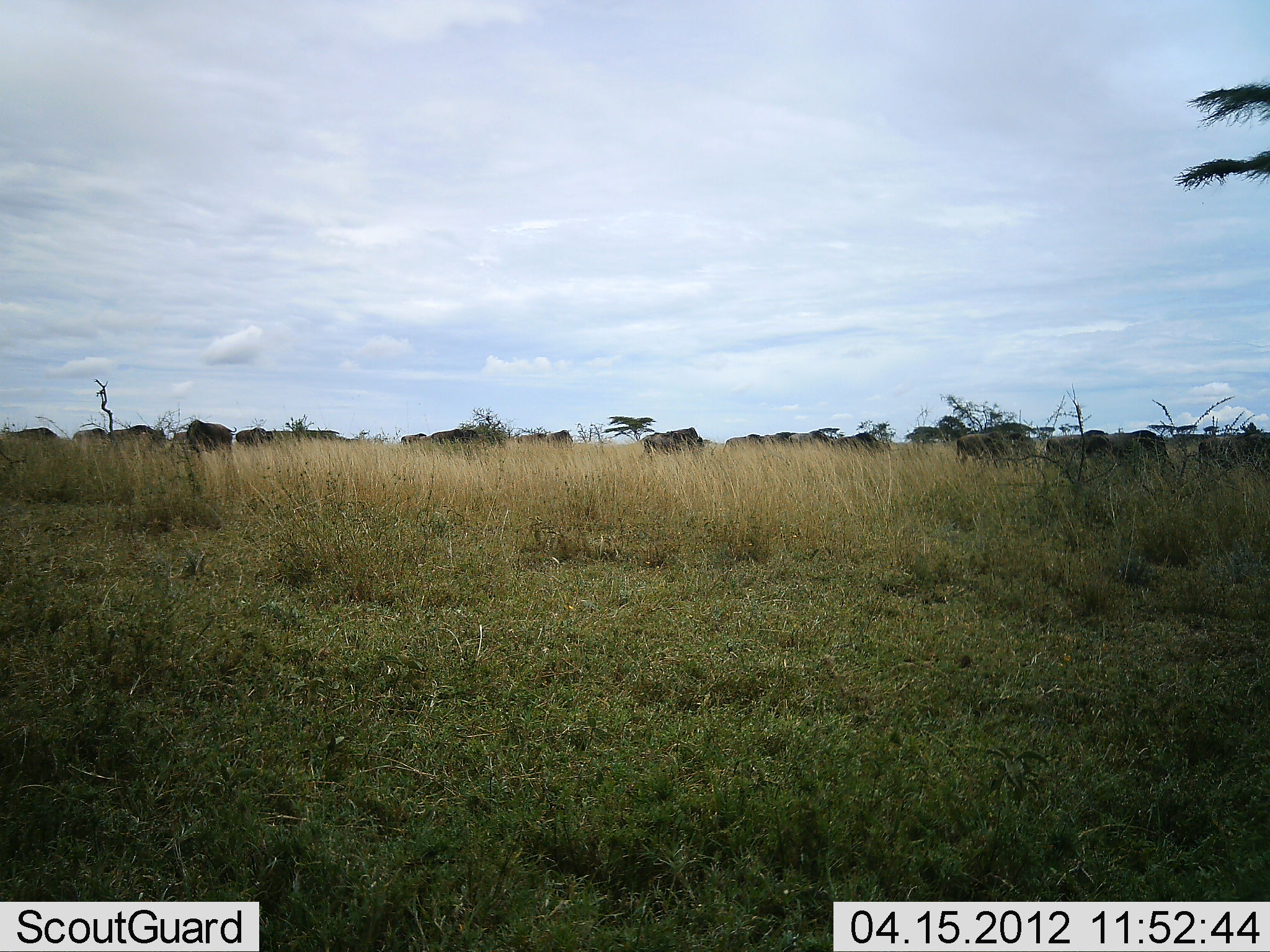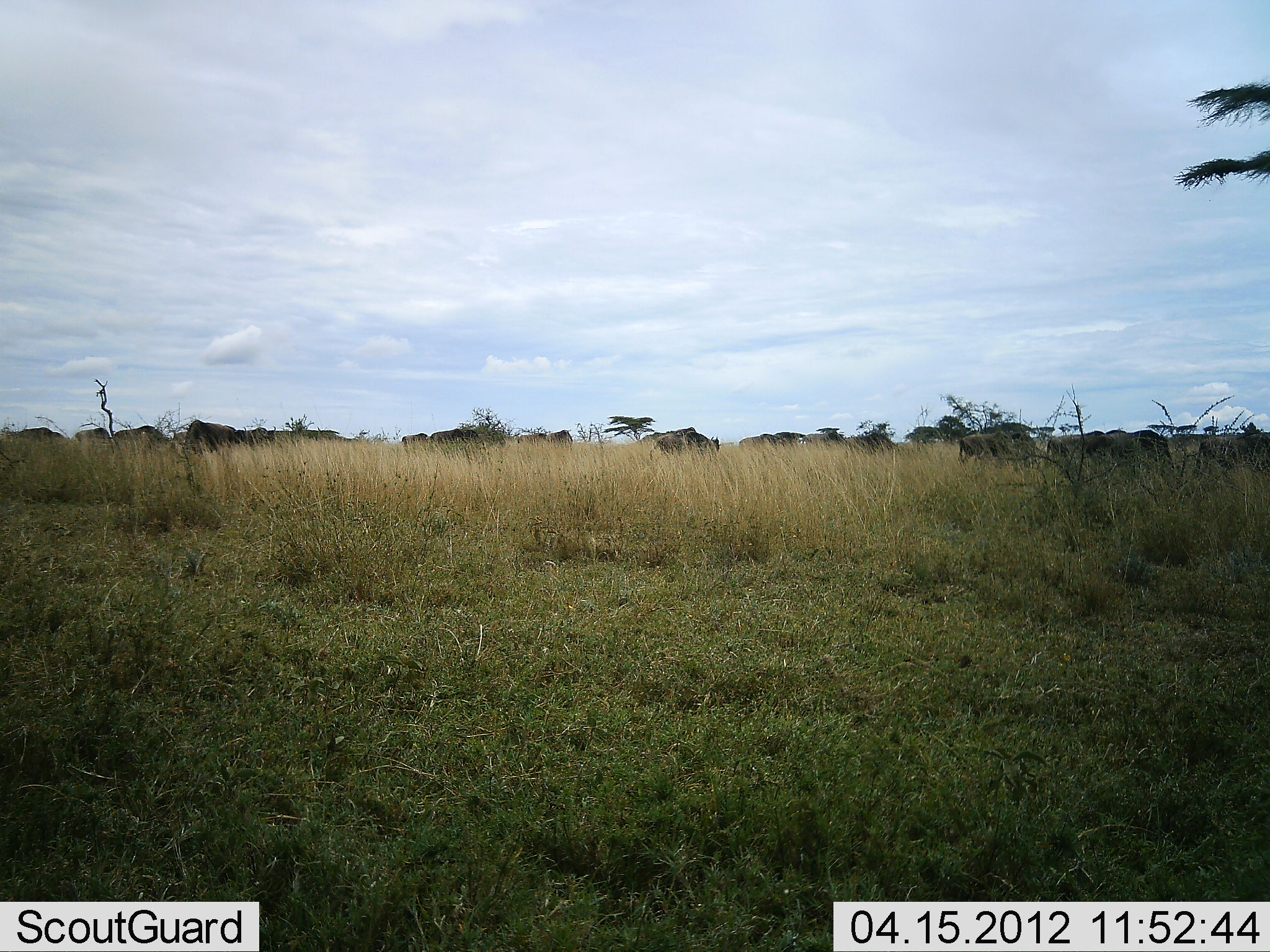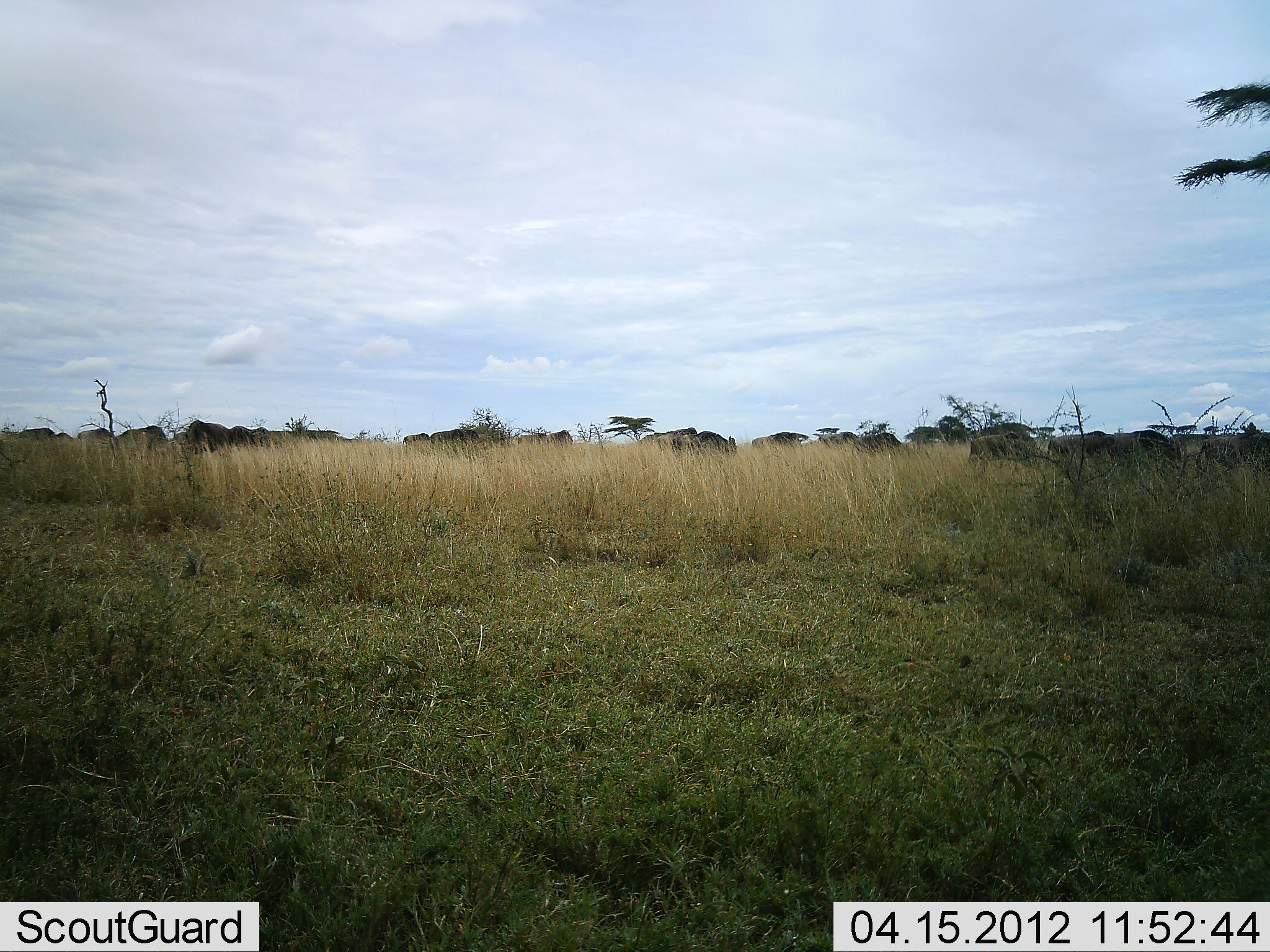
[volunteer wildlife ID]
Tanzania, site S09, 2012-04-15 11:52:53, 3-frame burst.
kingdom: Animalia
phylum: Chordata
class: Mammalia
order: Artiodactyla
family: Bovidae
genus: Connochaetes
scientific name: Connochaetes taurinus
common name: blue wildebeest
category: wildebeest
Wildebeest (blue wildebeest) (Connochaetes taurinus), count 11-50. Behavior (volunteer vote fractions): standing 21%, resting 0%, moving 93%, interacting 0%. Young present (vote fraction): 0%. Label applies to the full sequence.